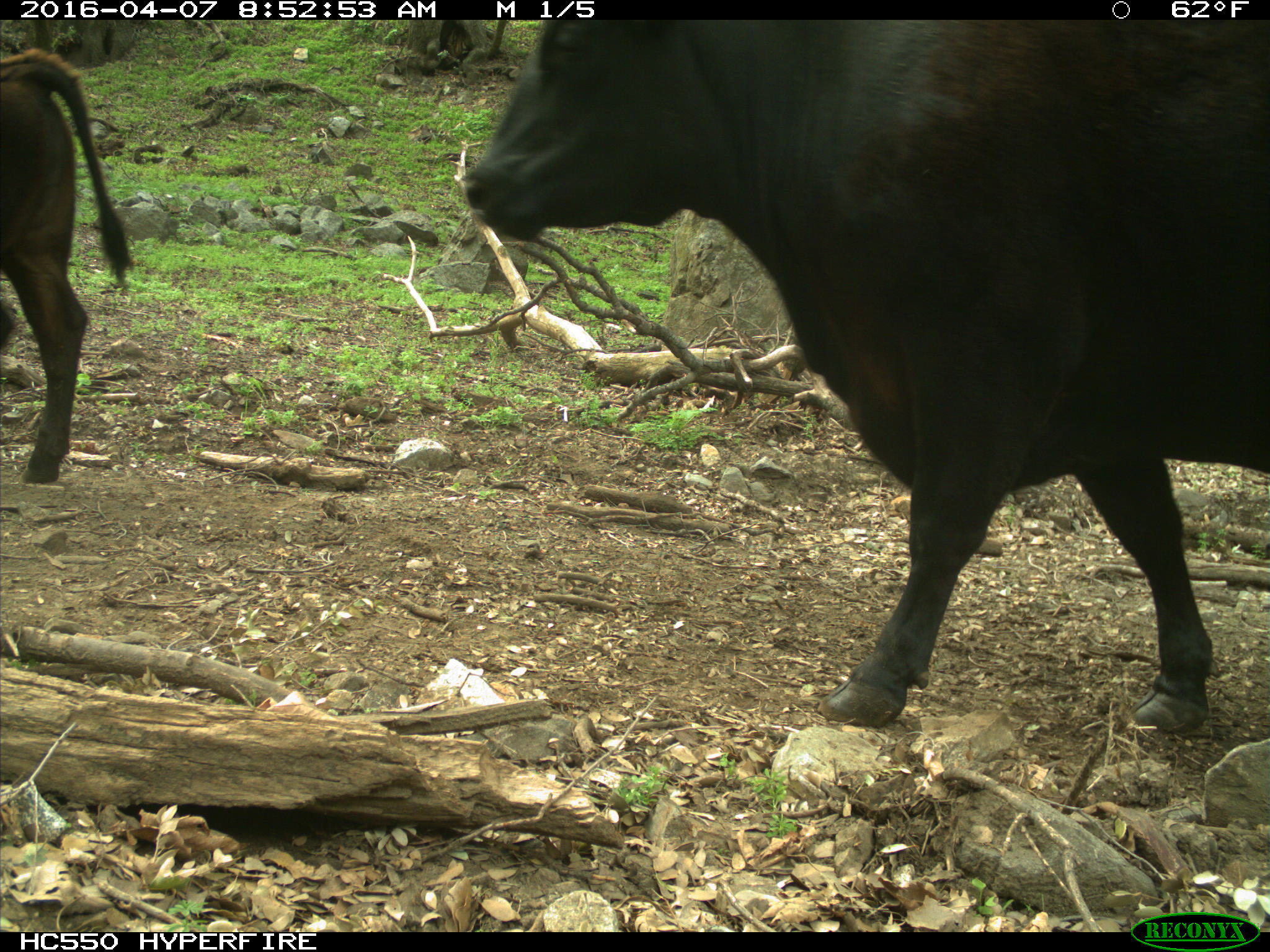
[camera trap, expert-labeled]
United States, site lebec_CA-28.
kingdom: Animalia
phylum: Chordata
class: Mammalia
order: Artiodactyla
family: Bovidae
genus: Bos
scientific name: Bos taurus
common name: domestic cow